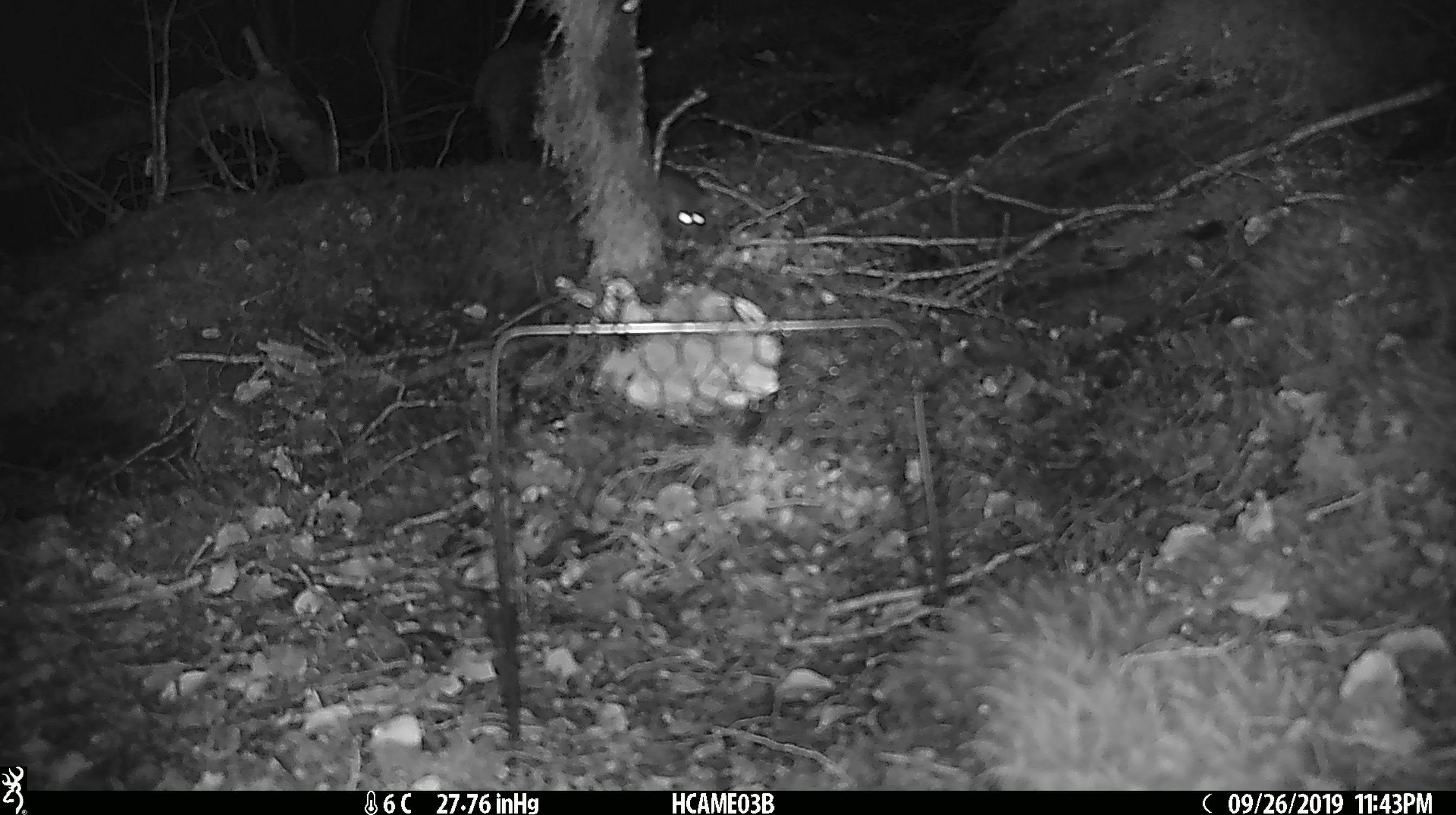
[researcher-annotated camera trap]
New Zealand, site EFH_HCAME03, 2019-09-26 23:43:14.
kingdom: Animalia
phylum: Chordata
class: Mammalia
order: Rodentia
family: Muridae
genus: Mus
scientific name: Mus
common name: mouse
Mouse (Mus).